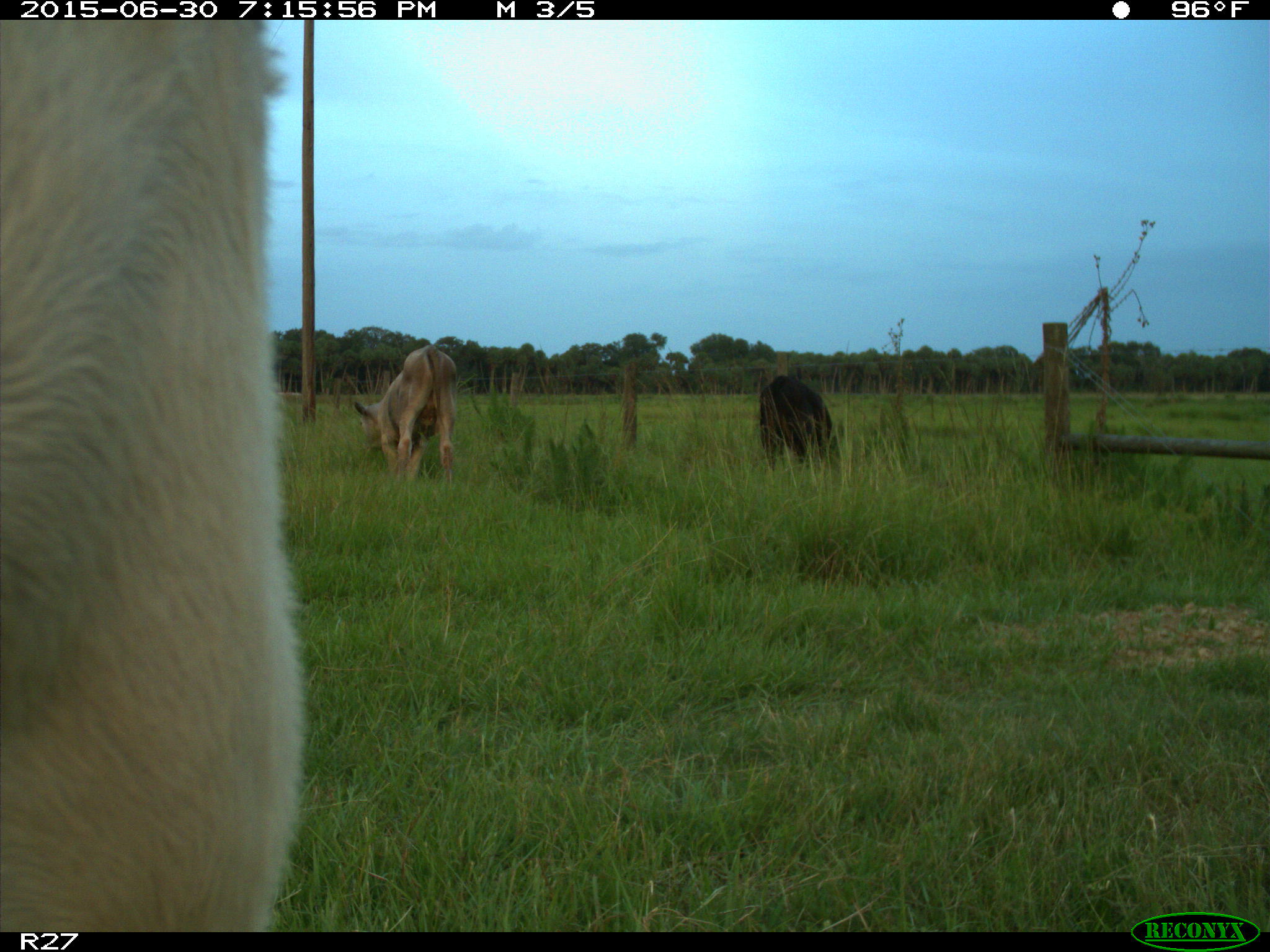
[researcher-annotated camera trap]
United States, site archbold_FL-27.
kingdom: Animalia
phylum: Chordata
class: Mammalia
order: Artiodactyla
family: Bovidae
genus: Bos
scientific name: Bos taurus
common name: domestic cow